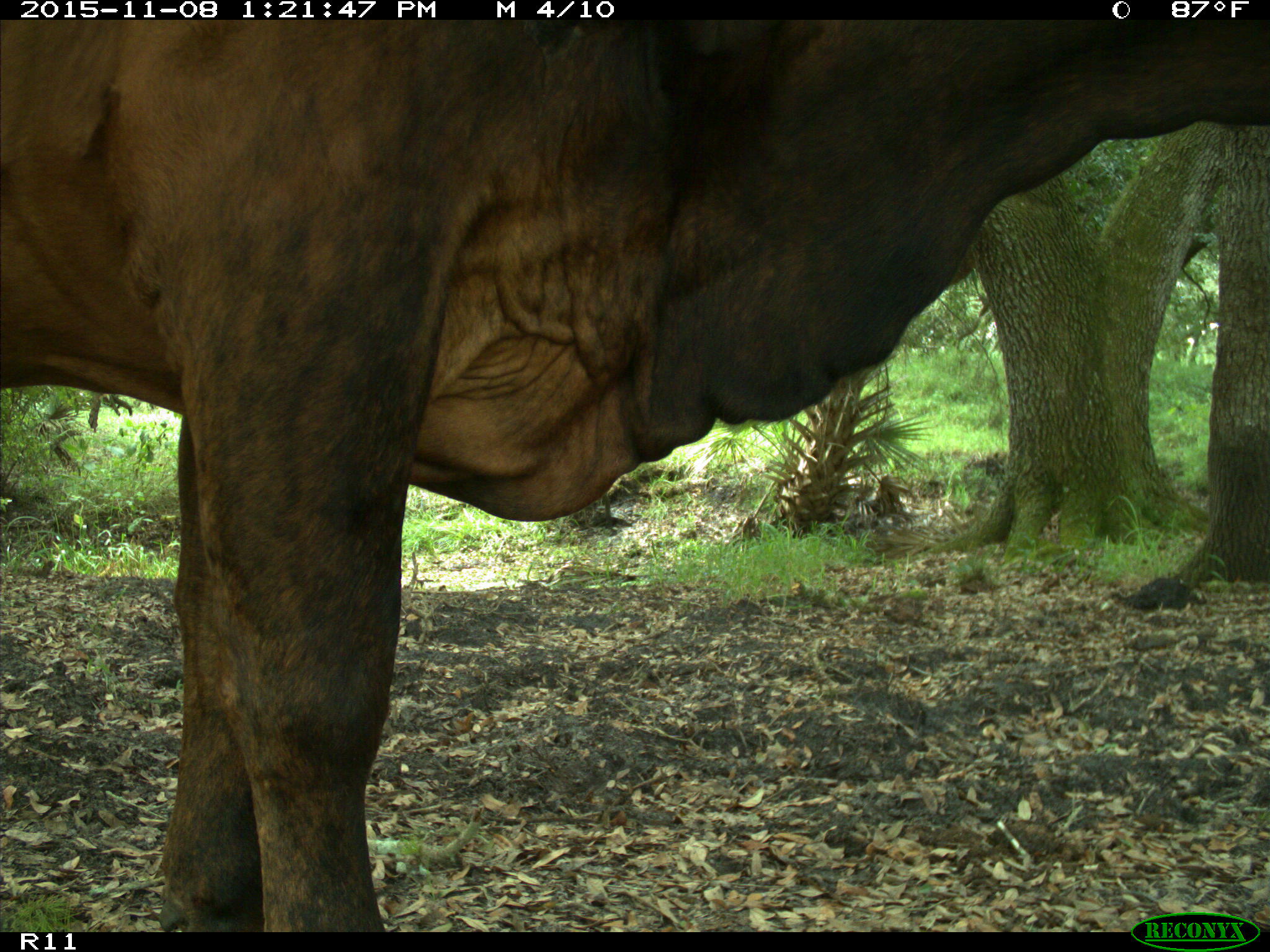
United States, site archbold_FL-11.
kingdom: Animalia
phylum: Chordata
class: Mammalia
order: Artiodactyla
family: Bovidae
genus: Bos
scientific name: Bos taurus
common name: domestic cow